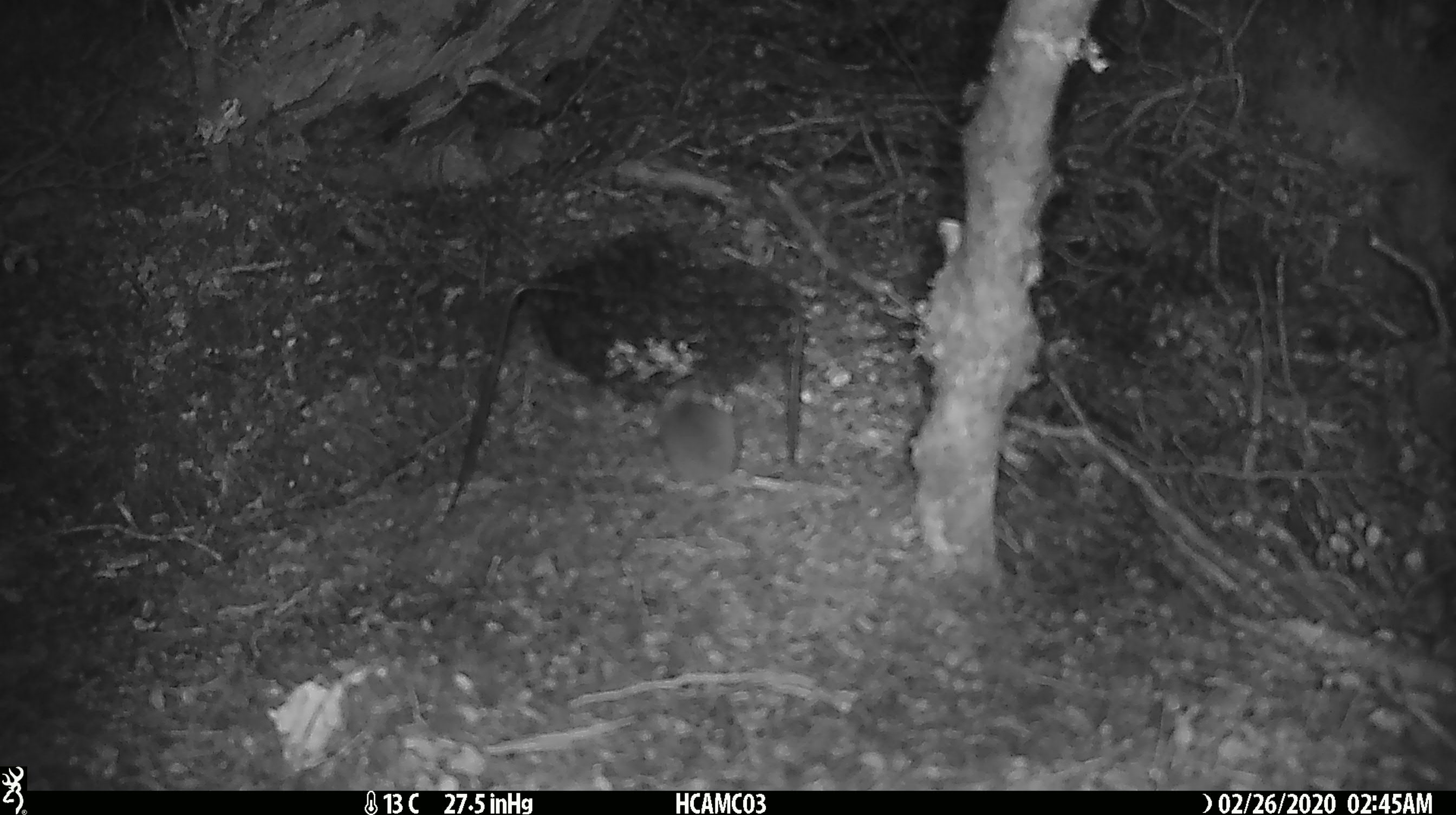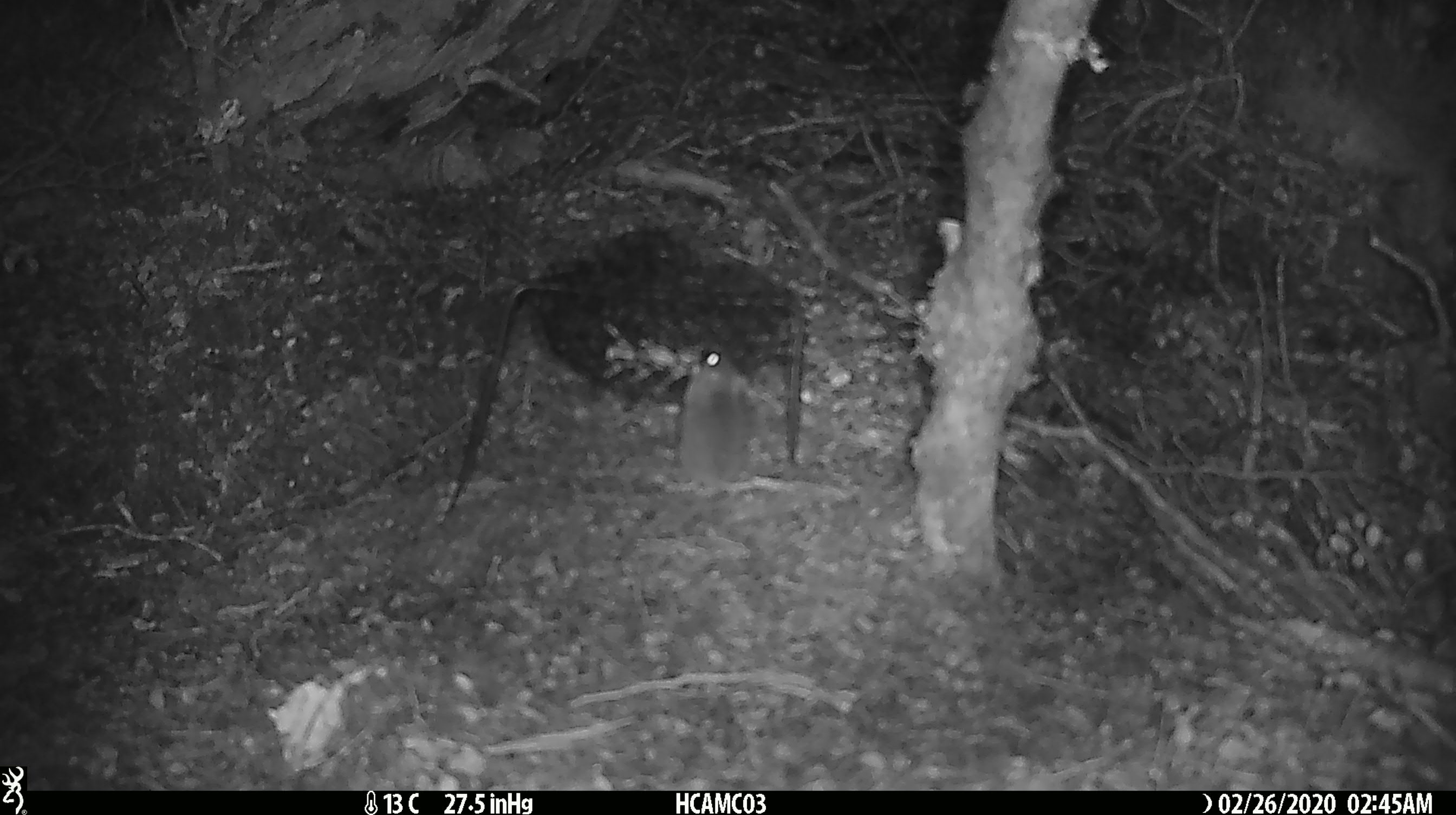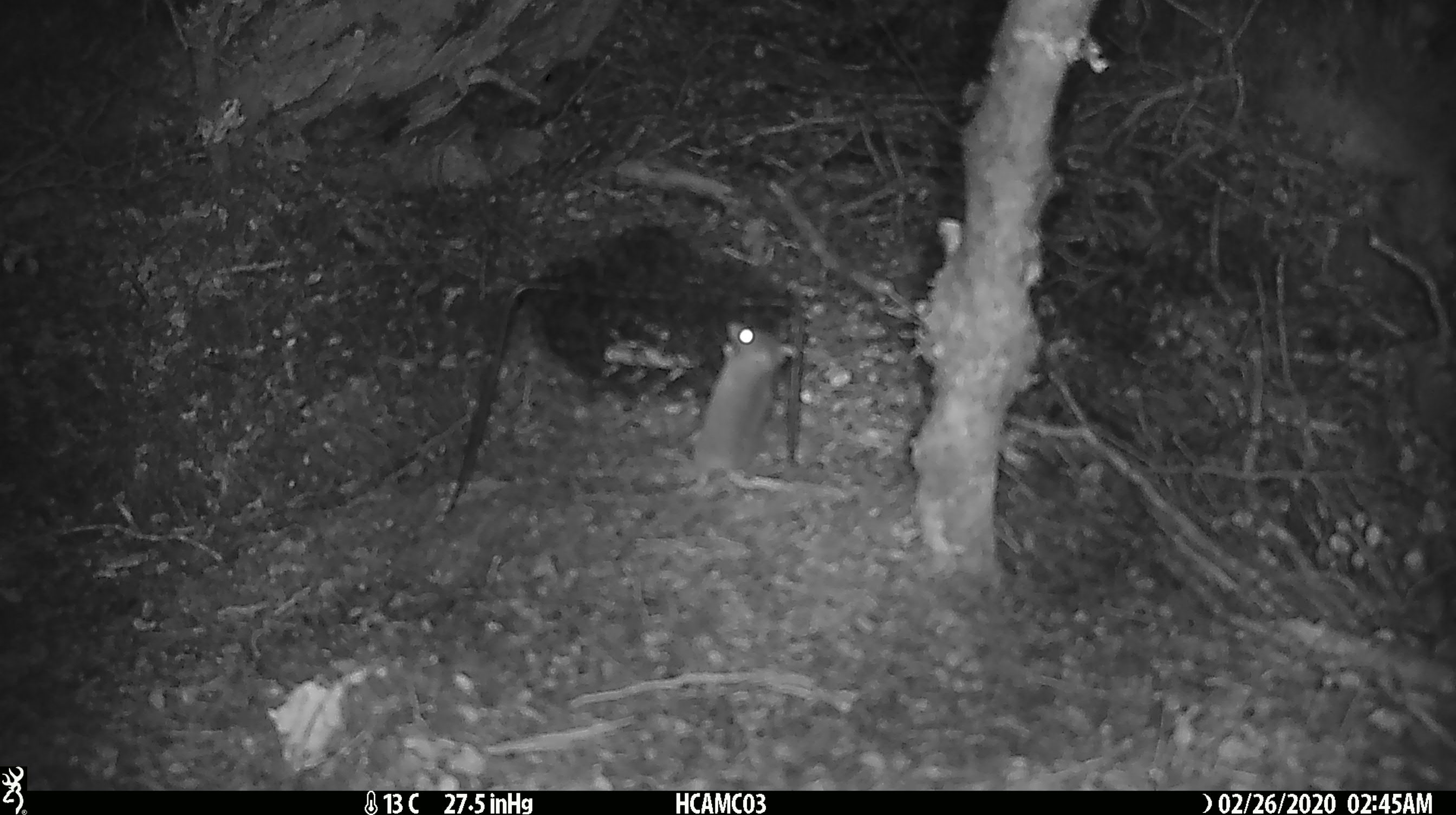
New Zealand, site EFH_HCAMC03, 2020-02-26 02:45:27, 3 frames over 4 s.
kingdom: Animalia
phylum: Chordata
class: Mammalia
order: Rodentia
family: Muridae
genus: Mus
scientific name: Mus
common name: mouse